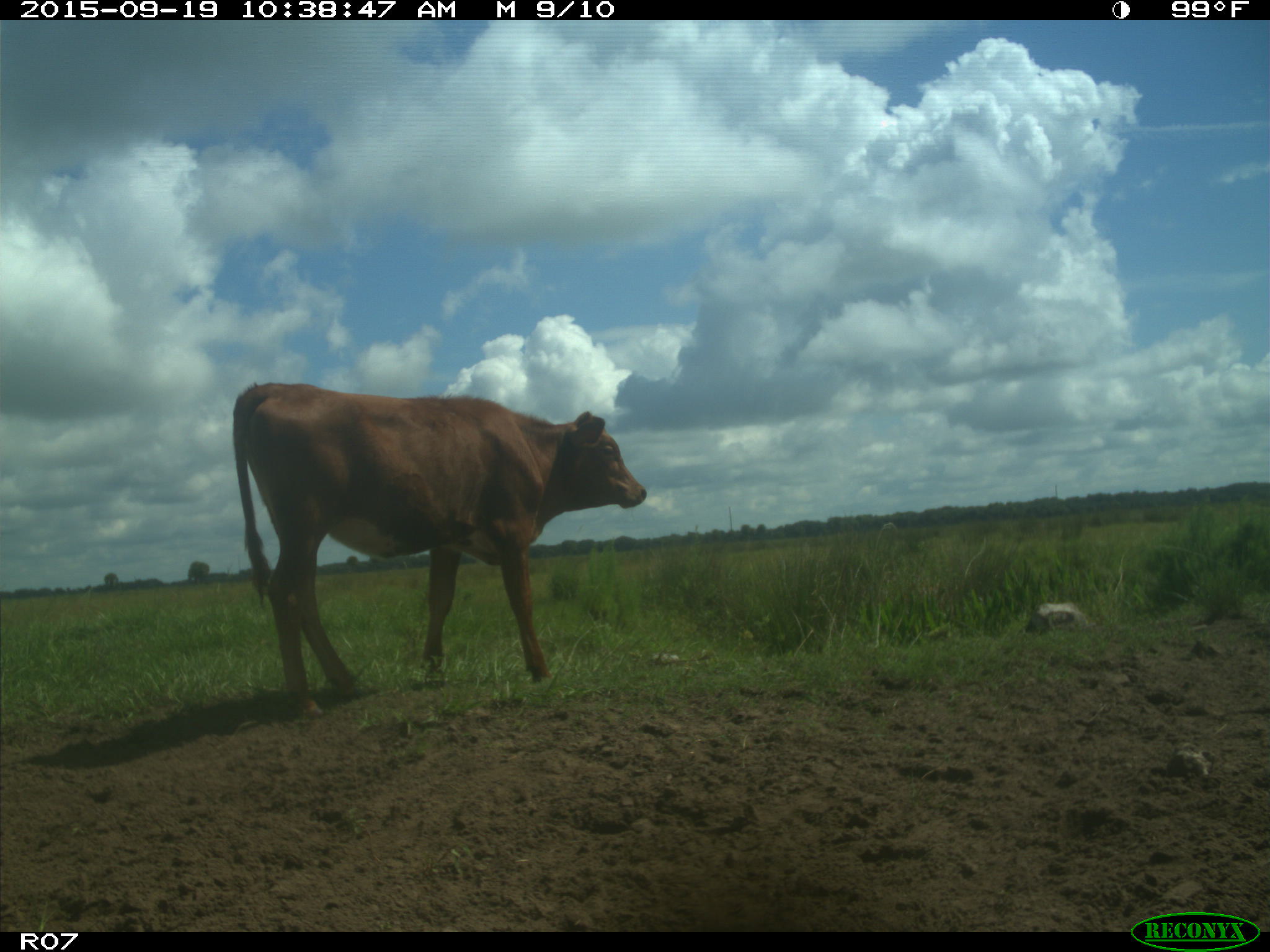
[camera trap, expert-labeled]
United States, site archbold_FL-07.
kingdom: Animalia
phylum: Chordata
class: Mammalia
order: Artiodactyla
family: Bovidae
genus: Bos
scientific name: Bos taurus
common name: domestic cow